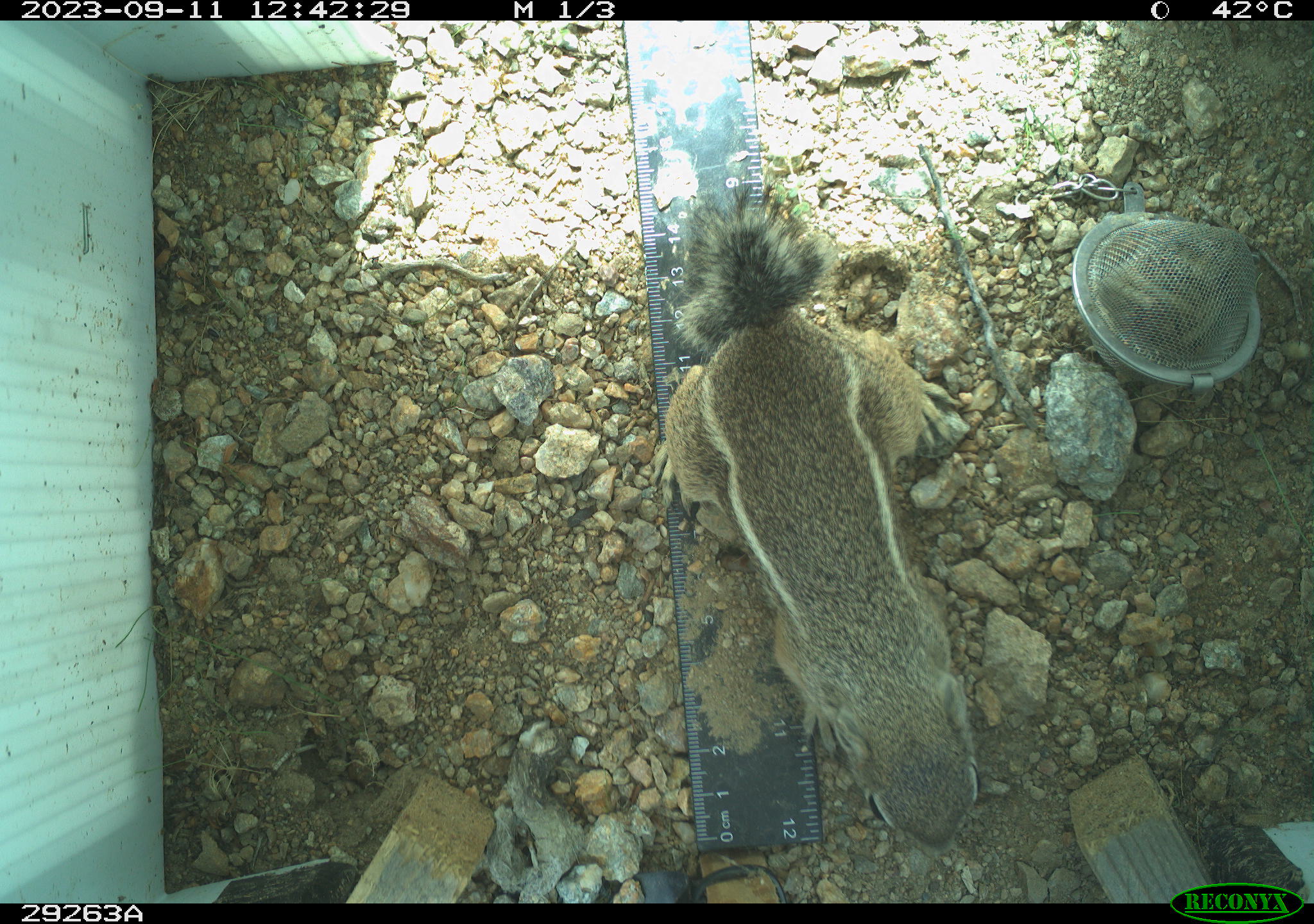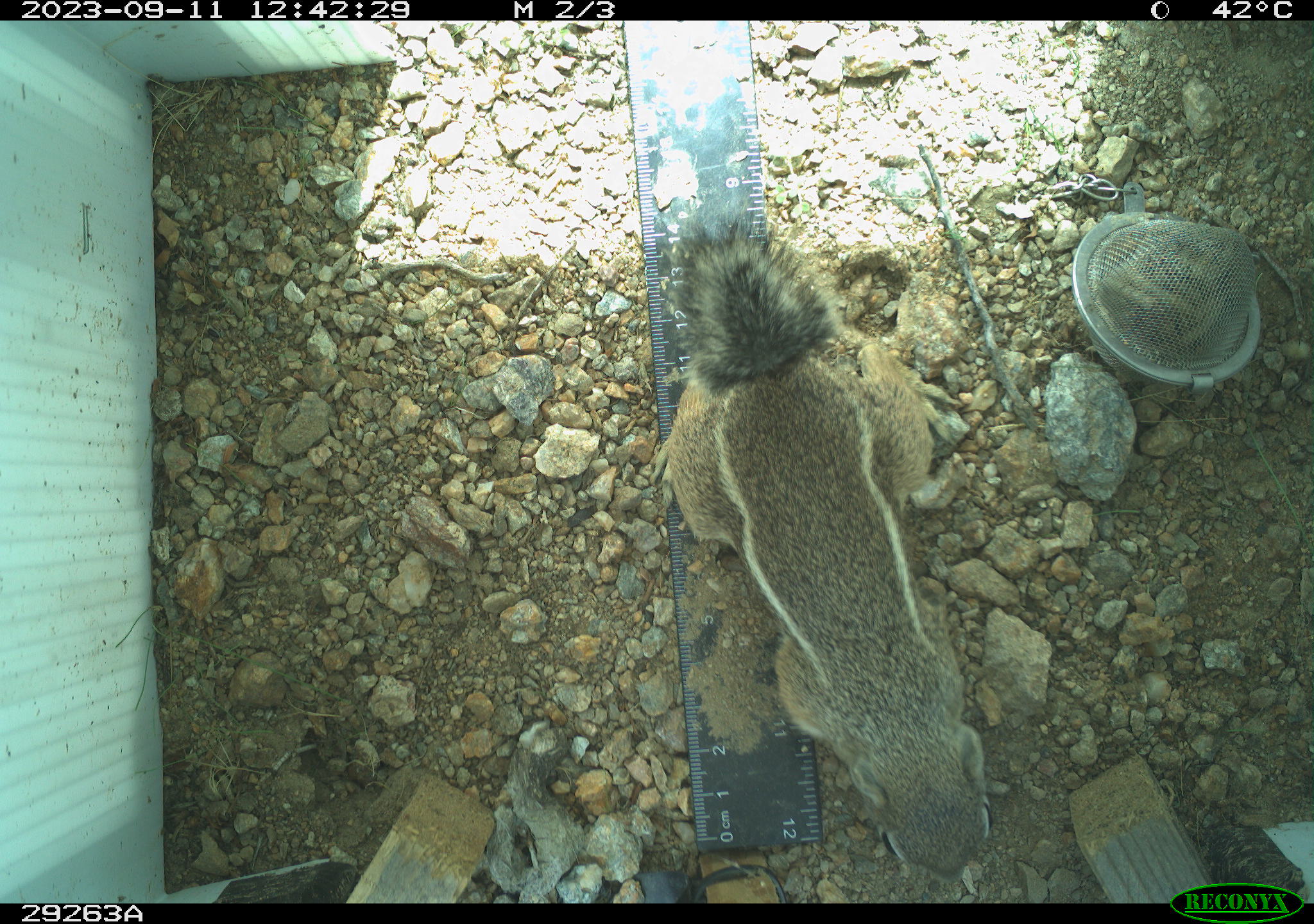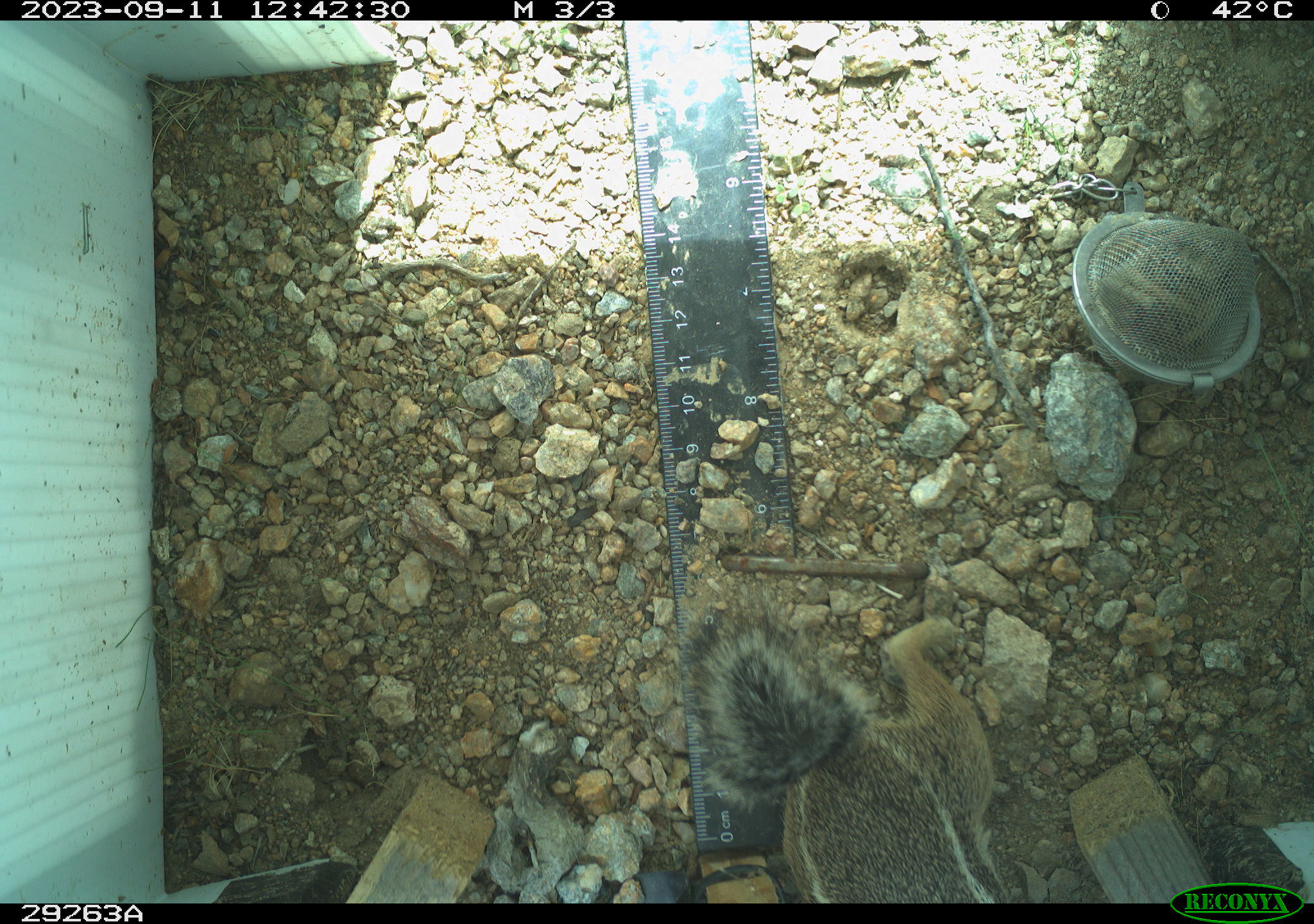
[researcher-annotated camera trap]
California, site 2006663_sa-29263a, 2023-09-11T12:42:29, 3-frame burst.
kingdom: Animalia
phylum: Chordata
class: Mammalia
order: Rodentia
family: Sciuridae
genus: Ammospermophilus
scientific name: Ammospermophilus leucurus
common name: white-tailed antelope squirrel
White-tailed antelope squirrel (Ammospermophilus leucurus).